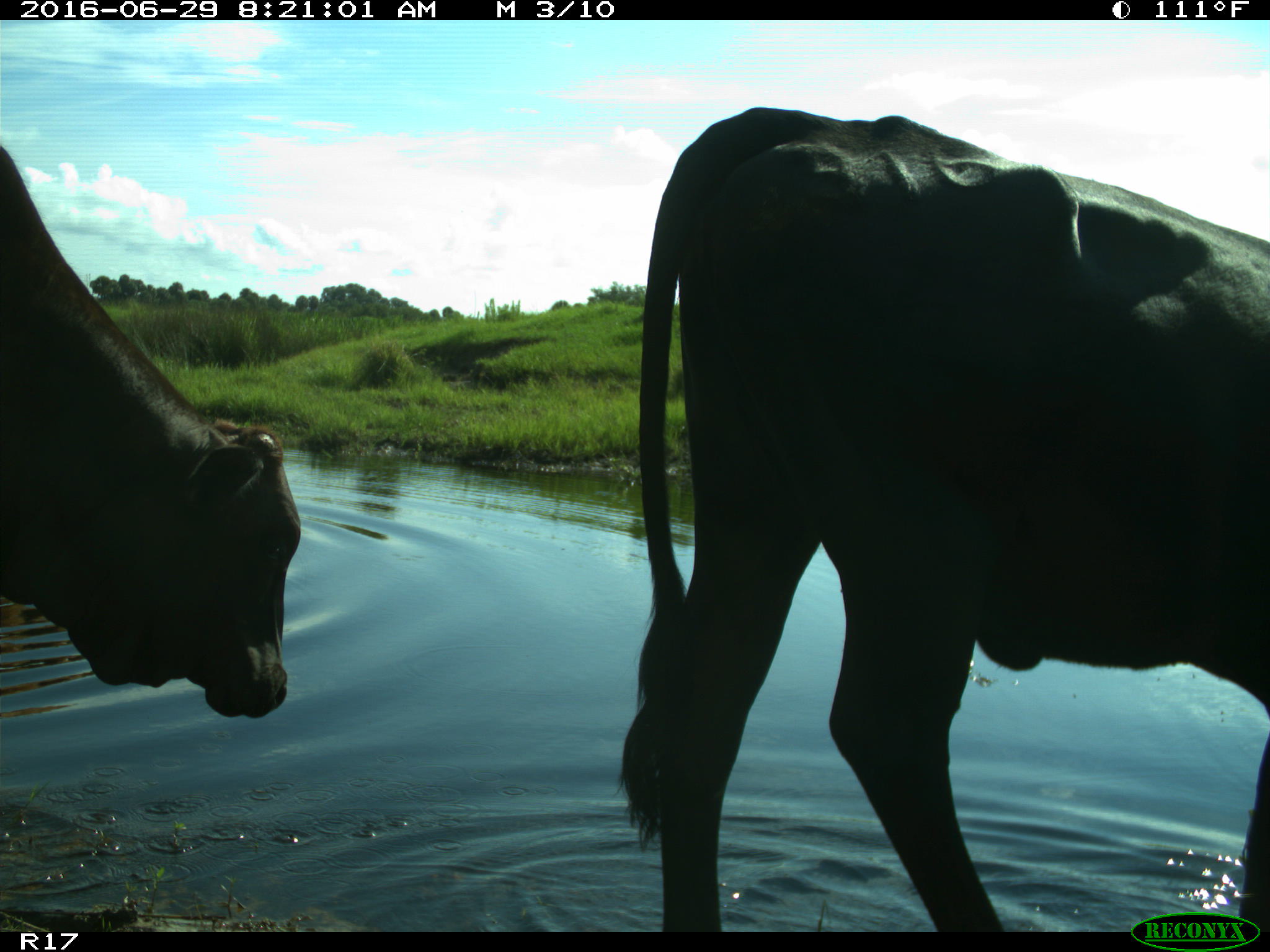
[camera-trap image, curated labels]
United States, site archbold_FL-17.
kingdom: Animalia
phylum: Chordata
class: Mammalia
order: Artiodactyla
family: Bovidae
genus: Bos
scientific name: Bos taurus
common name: domestic cow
Bos taurus (domestic cow).